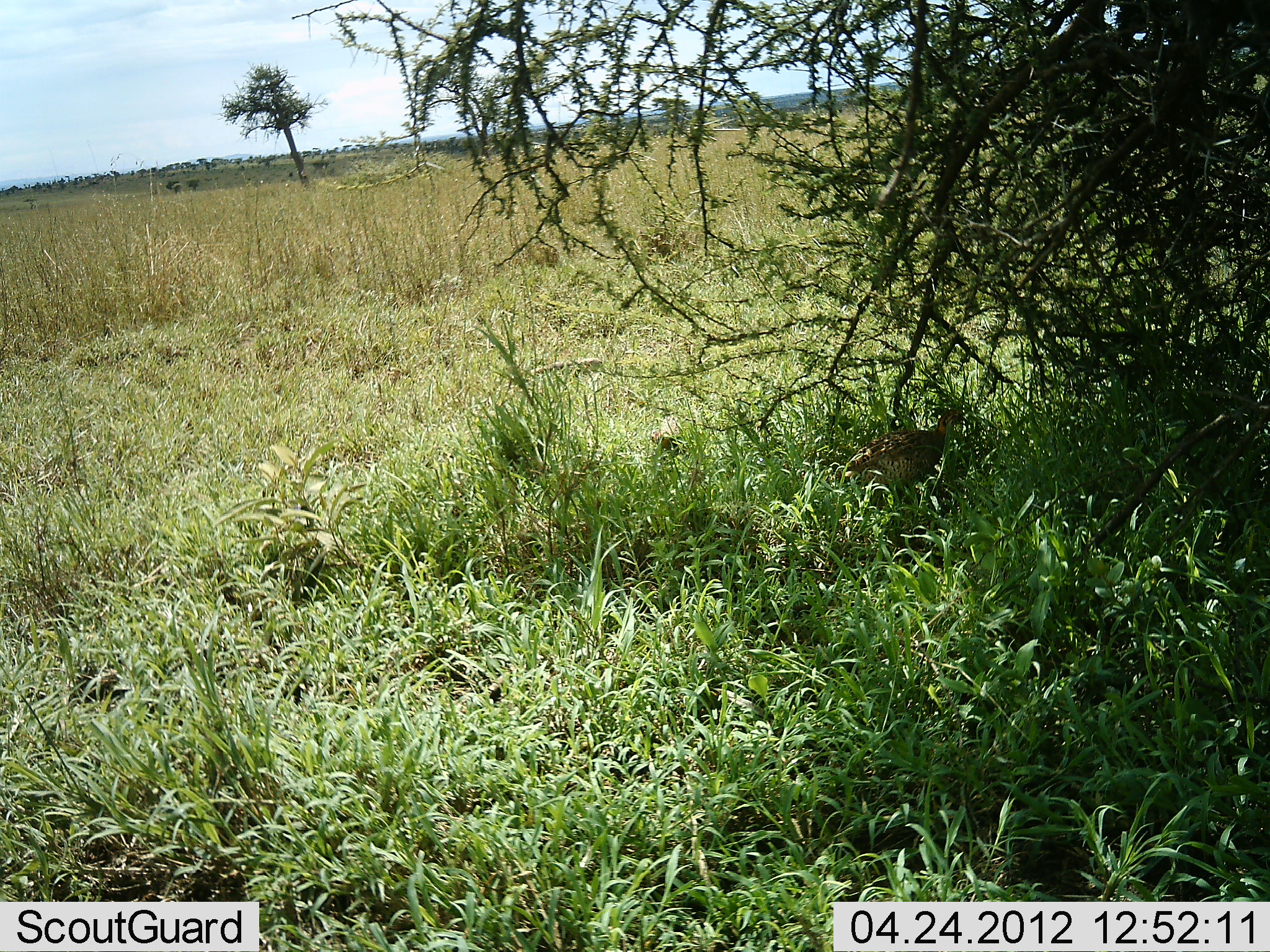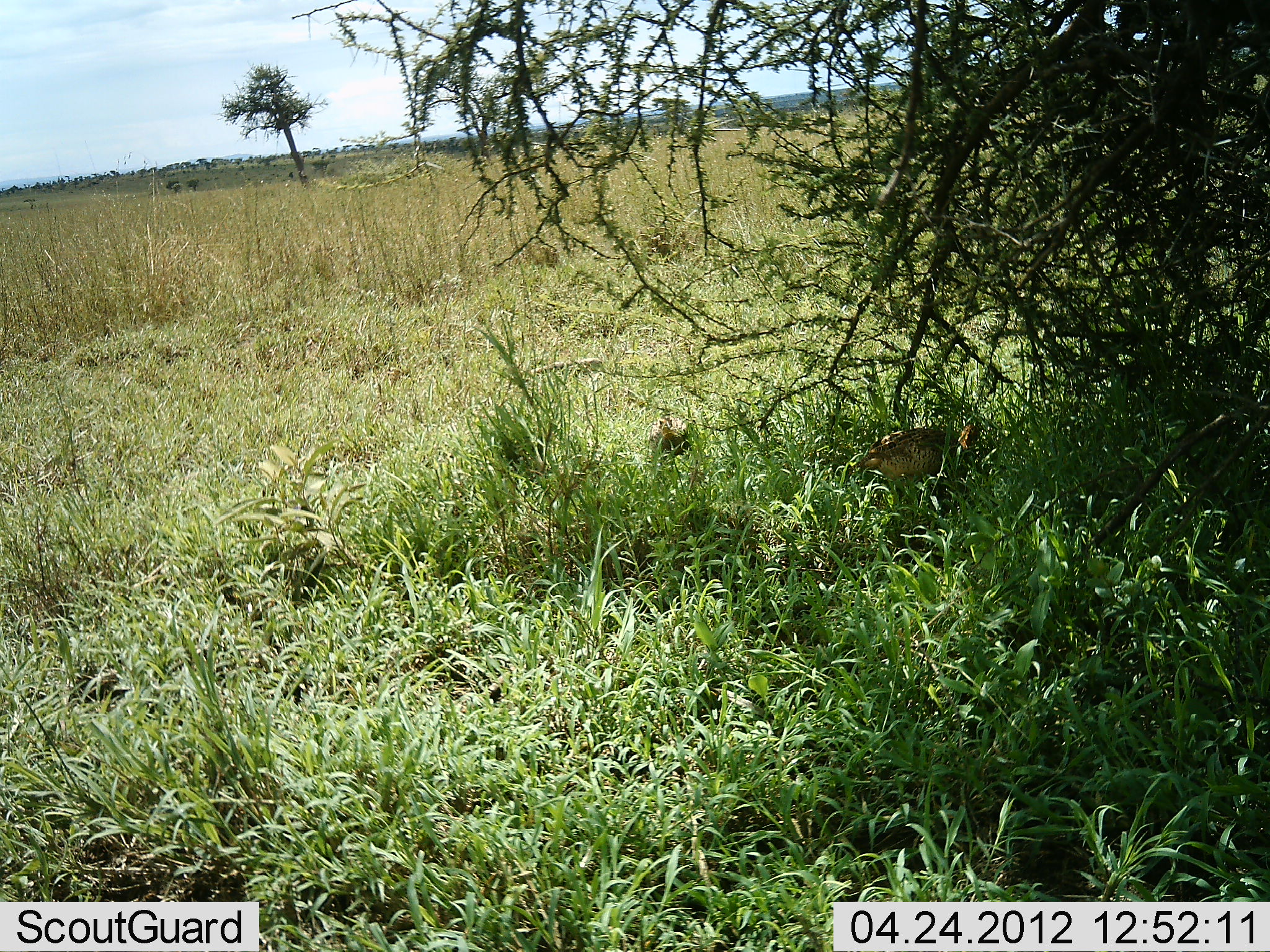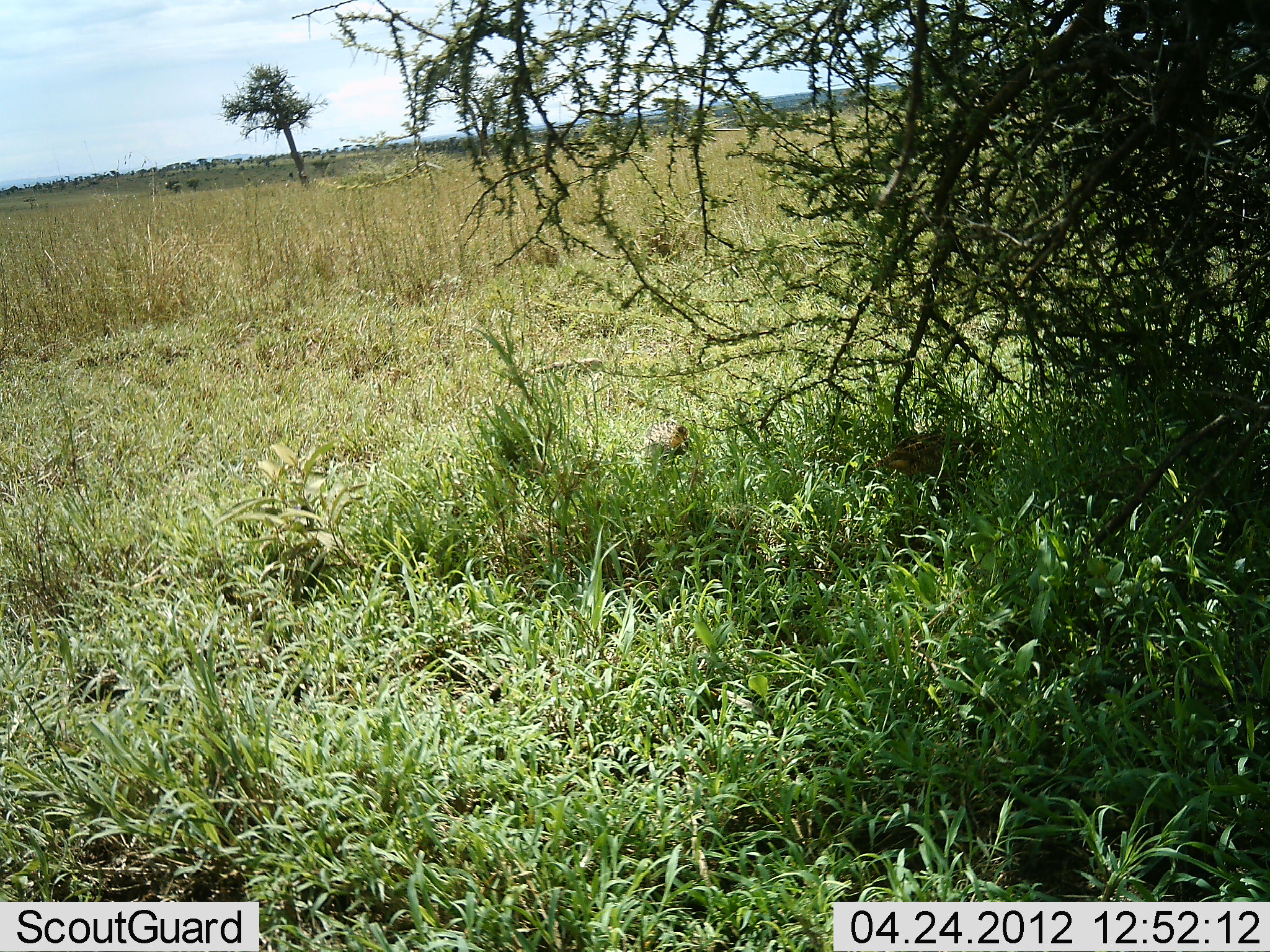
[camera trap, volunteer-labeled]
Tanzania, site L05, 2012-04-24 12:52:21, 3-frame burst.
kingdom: Animalia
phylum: Chordata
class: Aves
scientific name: Aves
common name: bird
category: otherbird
Otherbird (bird) (Aves), count 2. Behavior (volunteer vote fractions): standing 38%, resting 6%, moving 44%, interacting 0%. Young present (vote fraction): 0%. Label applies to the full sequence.